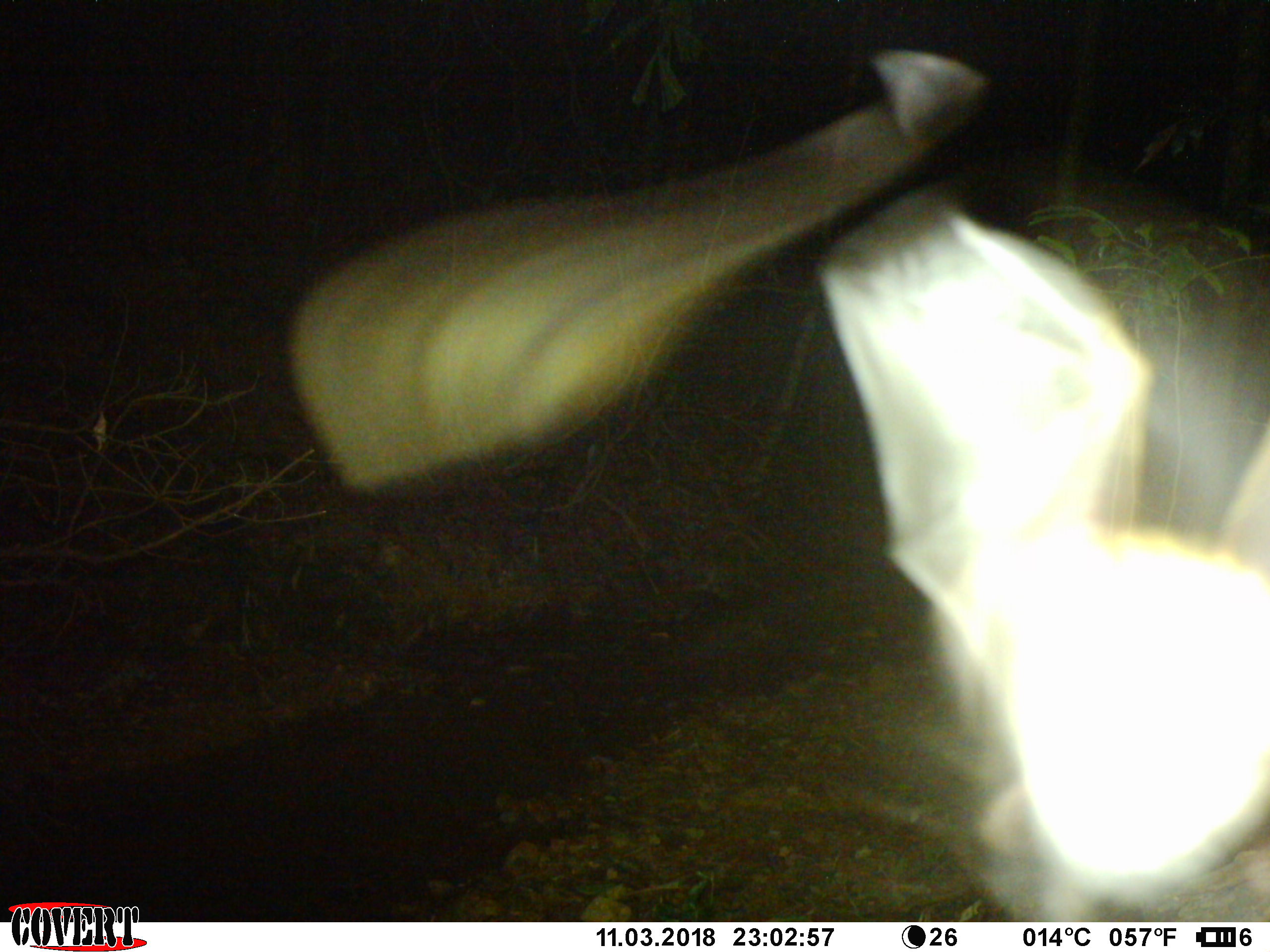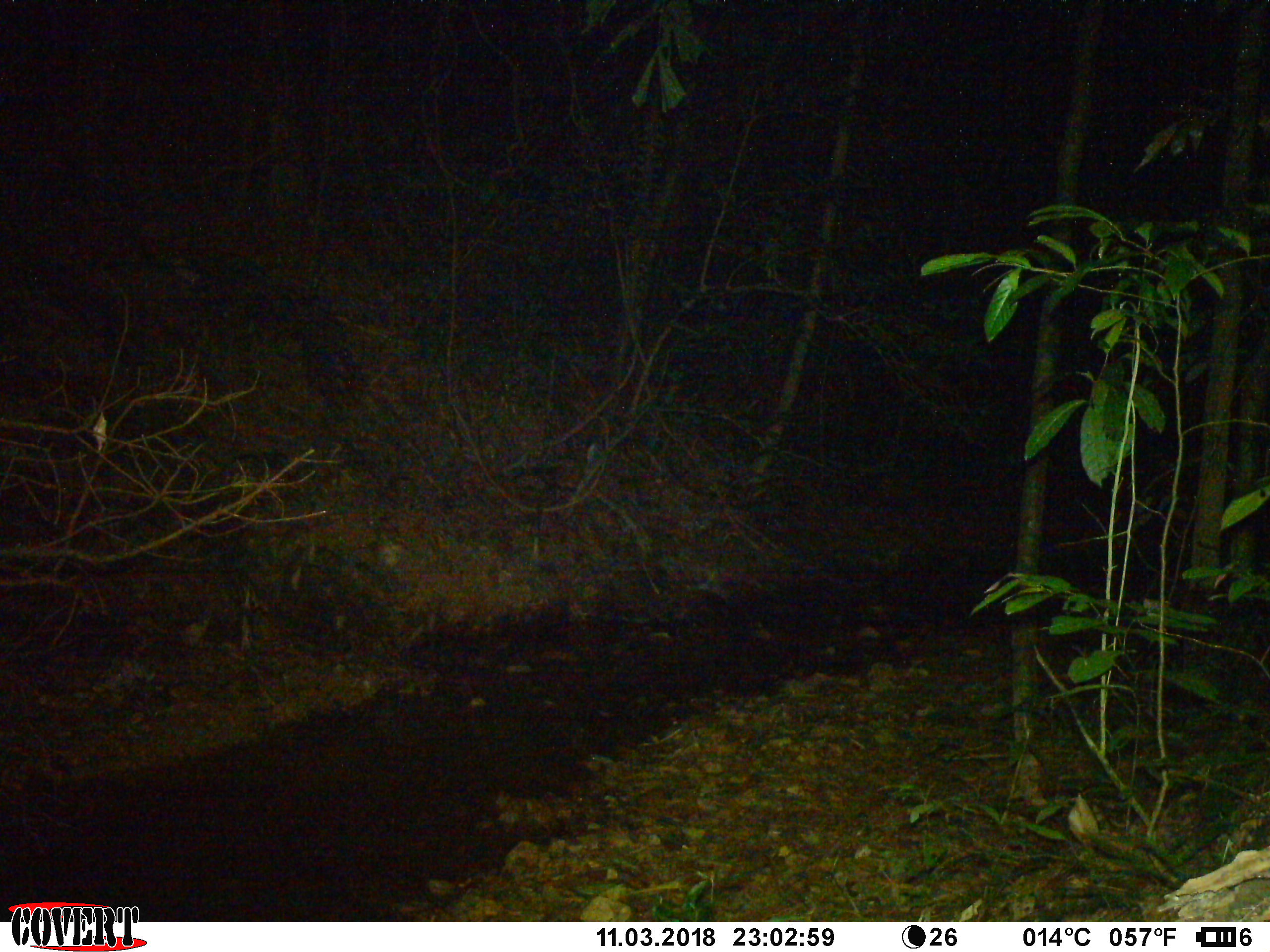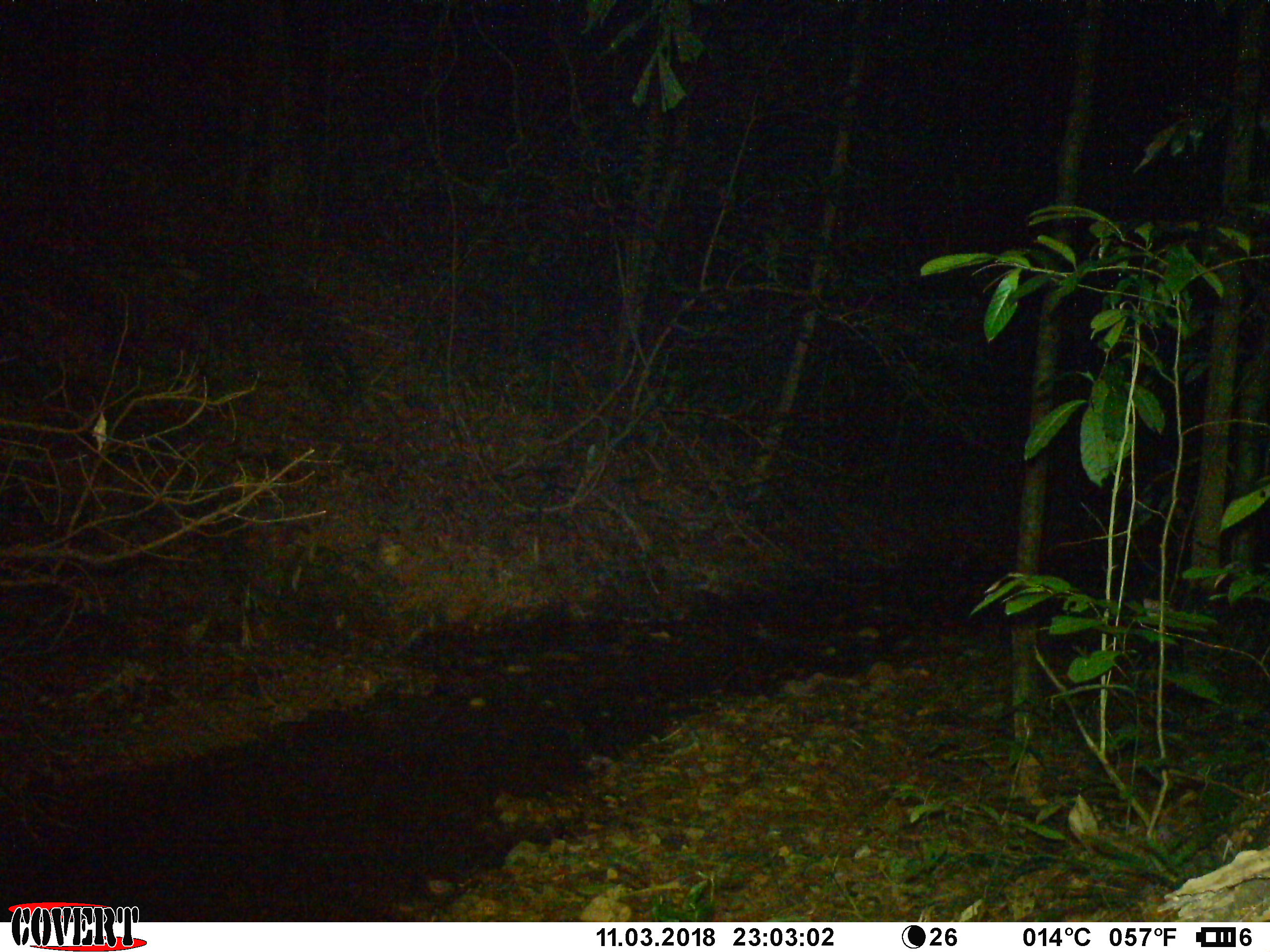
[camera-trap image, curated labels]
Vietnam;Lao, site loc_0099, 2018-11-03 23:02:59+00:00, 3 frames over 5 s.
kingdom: Animalia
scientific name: Animalia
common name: animal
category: unidentified animal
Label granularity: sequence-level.